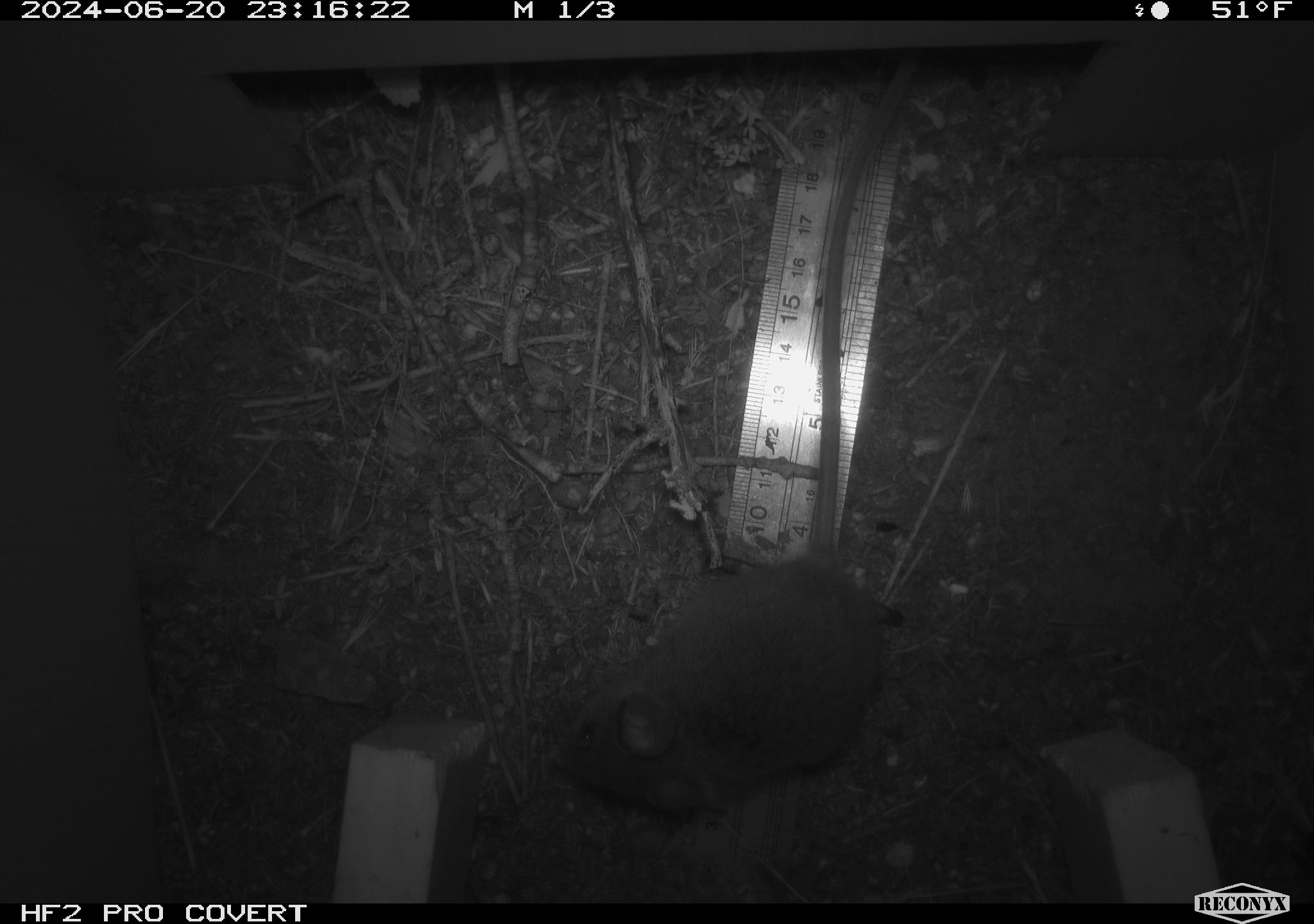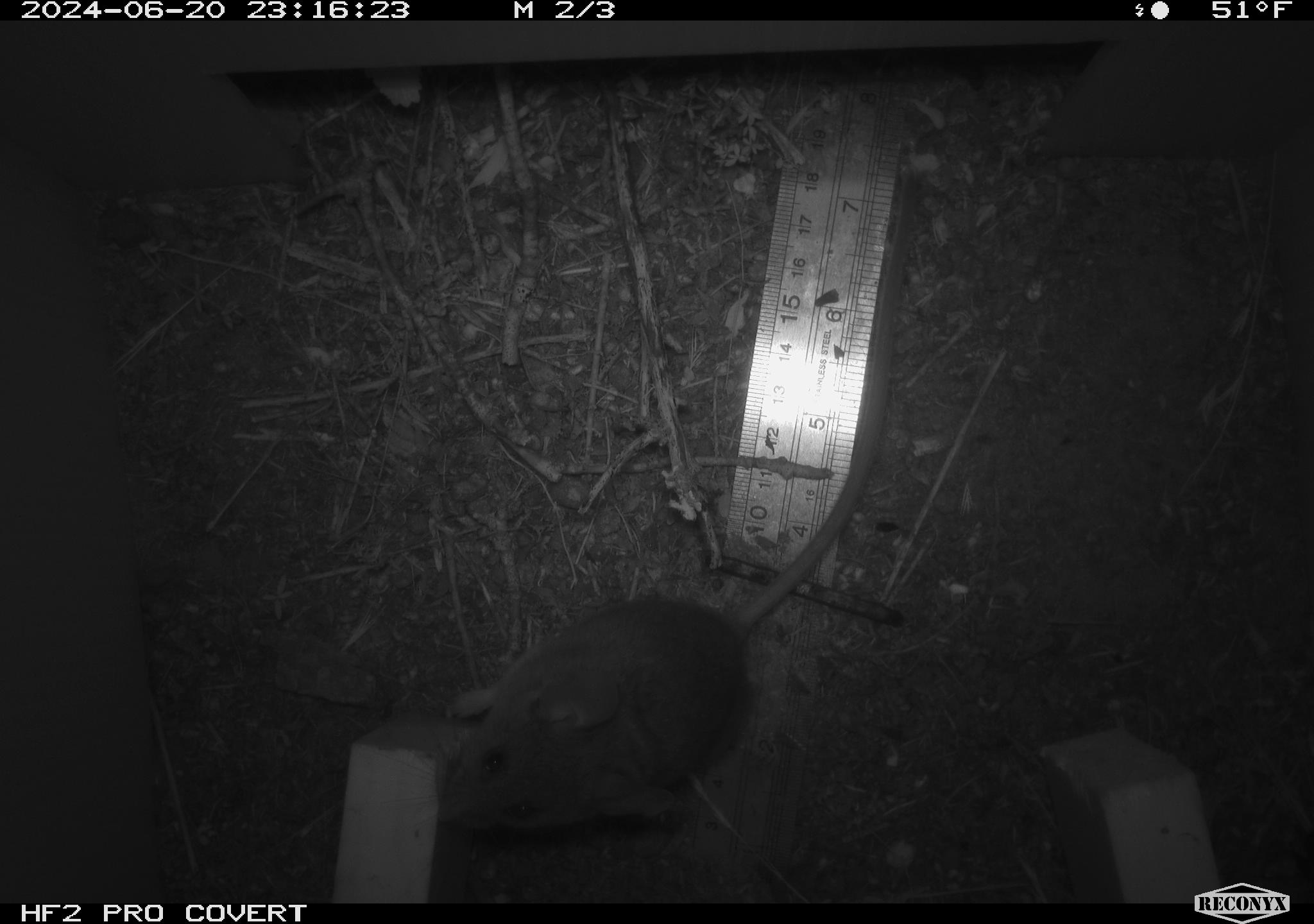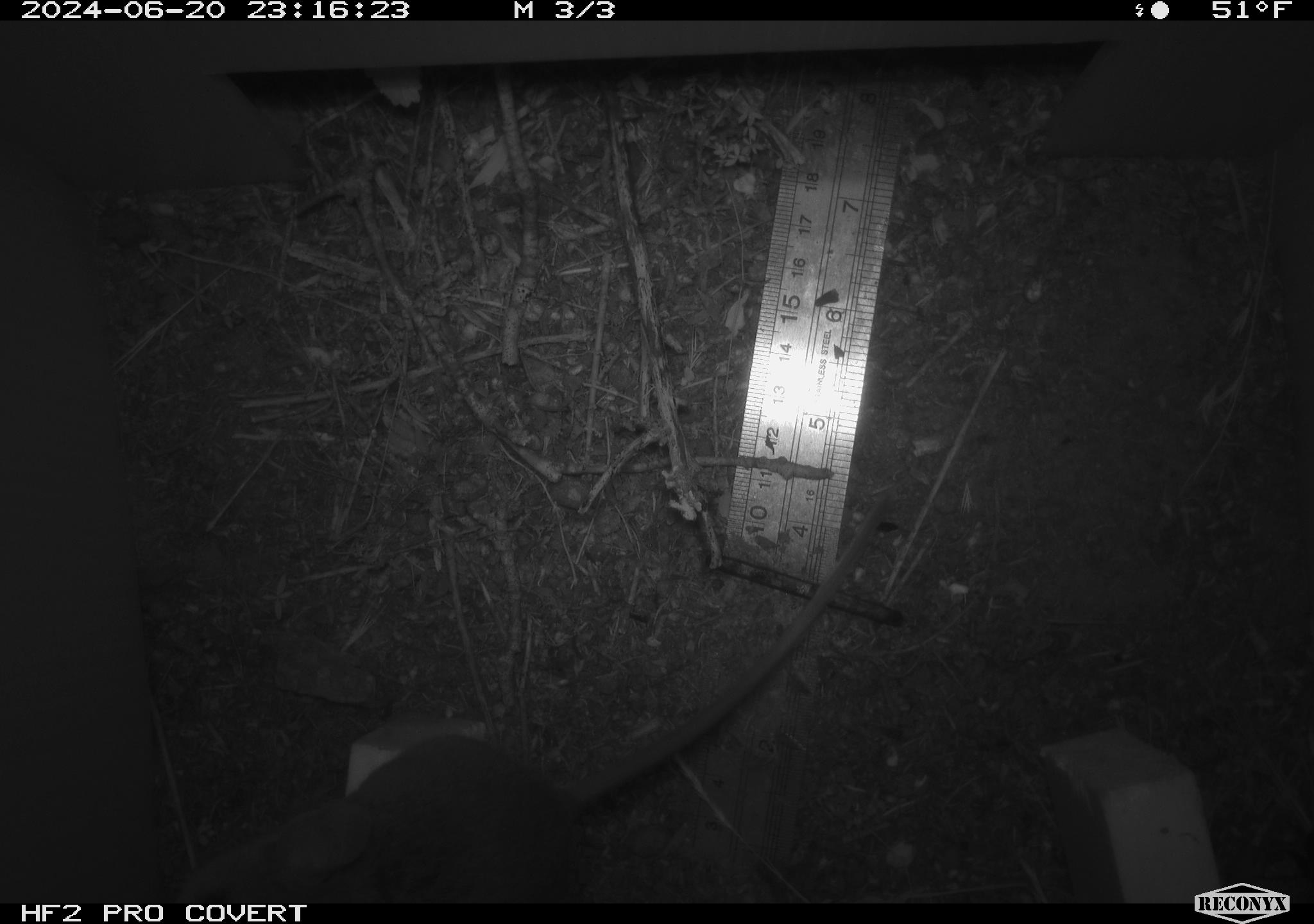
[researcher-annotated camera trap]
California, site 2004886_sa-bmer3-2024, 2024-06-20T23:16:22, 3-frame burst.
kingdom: Animalia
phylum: Chordata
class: Mammalia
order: Rodentia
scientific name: Rodentia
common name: mouse species